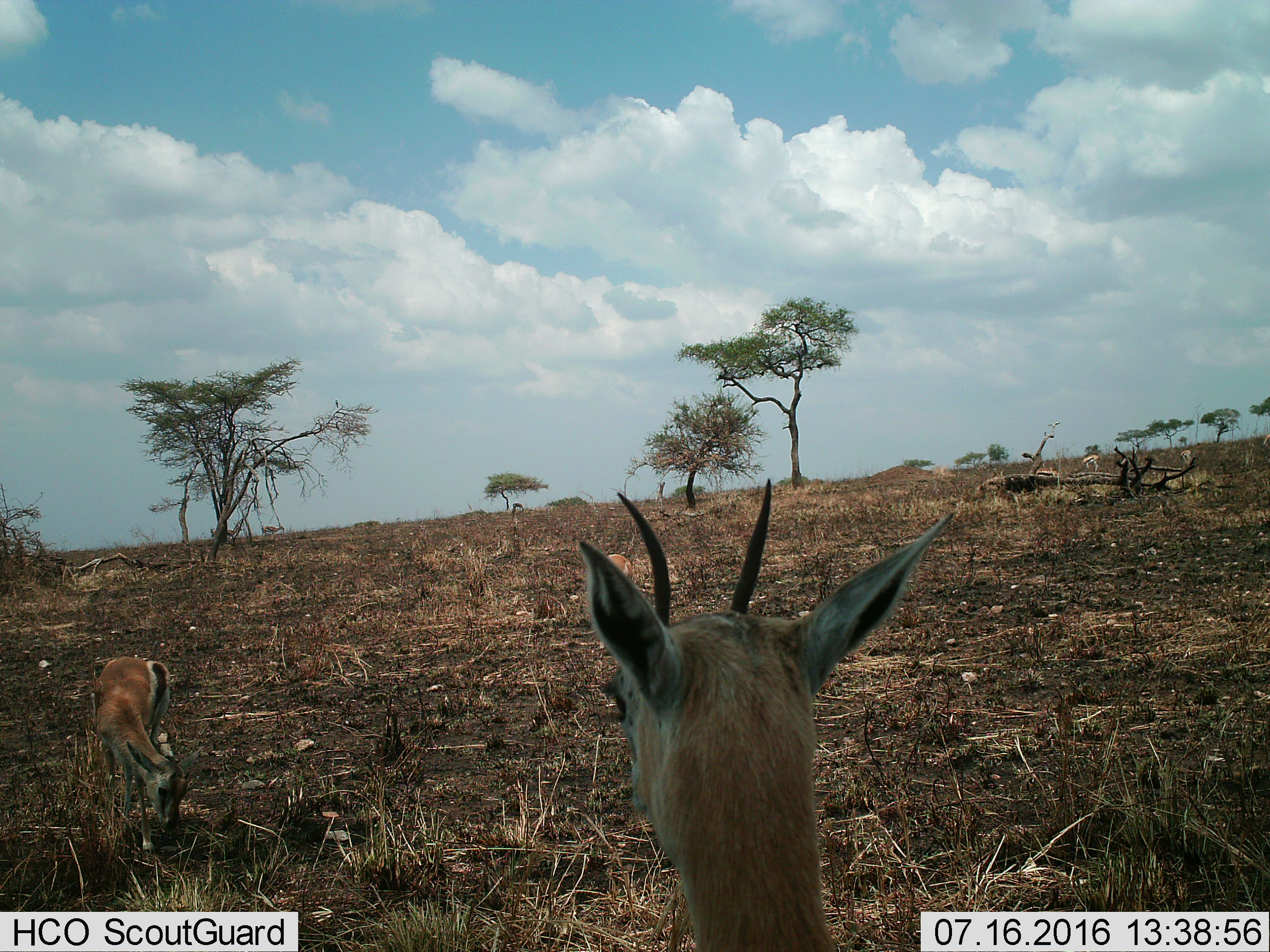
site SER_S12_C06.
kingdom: Animalia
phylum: Chordata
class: Mammalia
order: Artiodactyla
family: Bovidae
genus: Eudorcas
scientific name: Eudorcas thomsonii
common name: thomson's gazelle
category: gazellethomsons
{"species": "gazellethomsons (thomson's gazelle) (Eudorcas thomsonii)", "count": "8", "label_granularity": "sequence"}